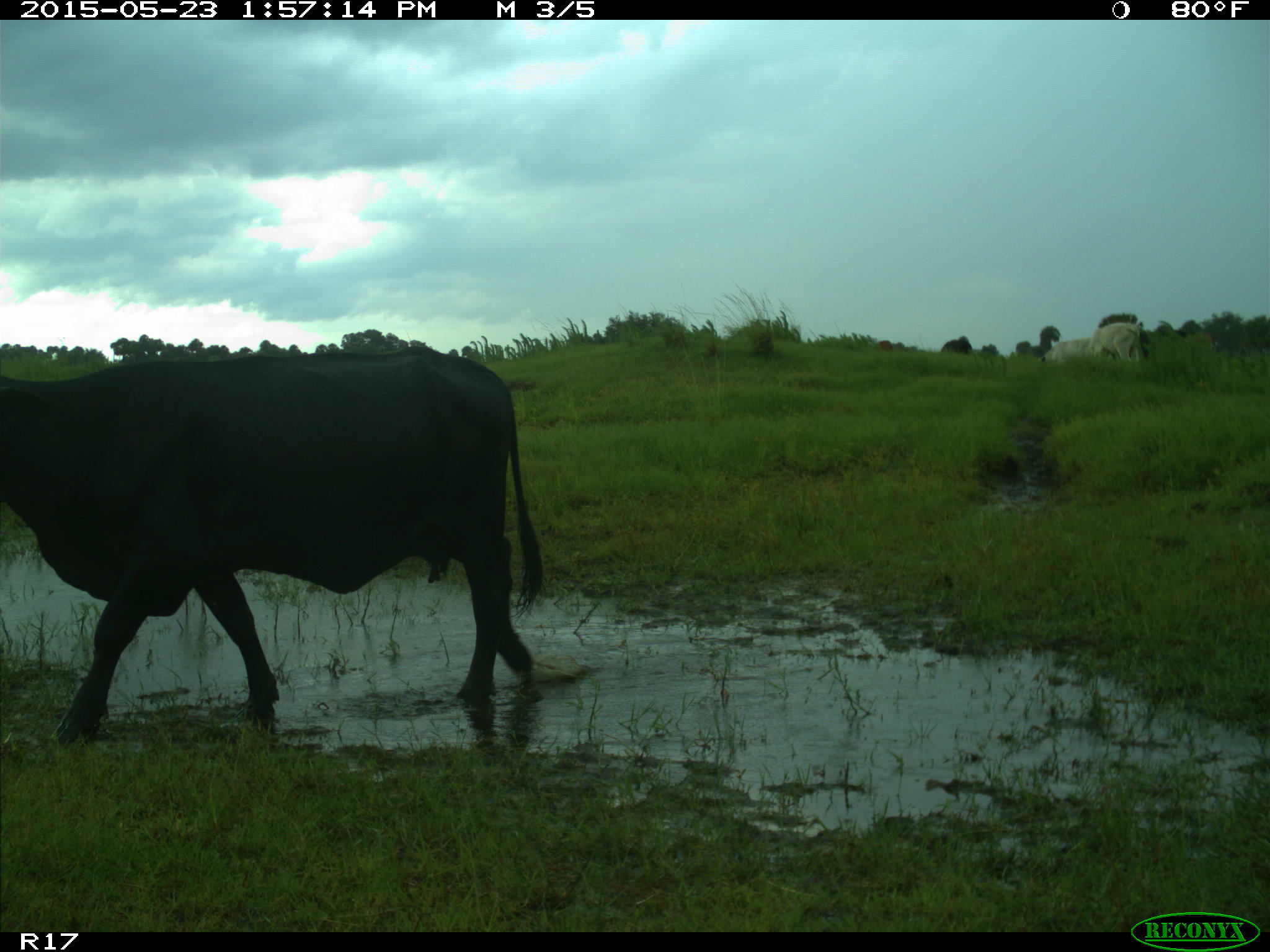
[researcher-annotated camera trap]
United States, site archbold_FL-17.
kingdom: Animalia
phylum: Chordata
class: Mammalia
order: Artiodactyla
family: Bovidae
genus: Bos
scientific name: Bos taurus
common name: domestic cow